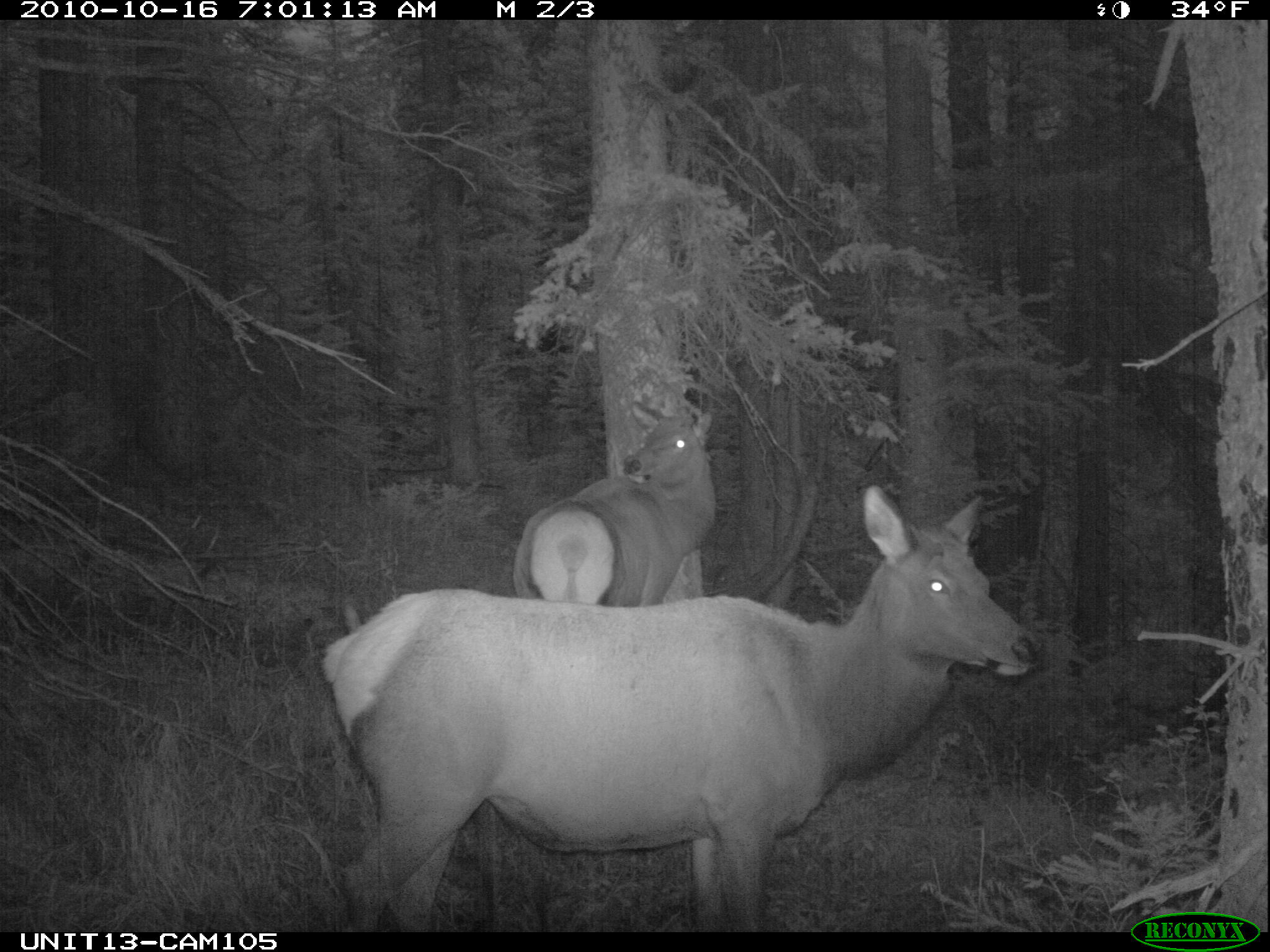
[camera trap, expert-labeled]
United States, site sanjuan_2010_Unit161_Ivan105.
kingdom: Animalia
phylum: Chordata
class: Mammalia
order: Artiodactyla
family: Cervidae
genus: Cervus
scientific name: Cervus elaphus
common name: red deer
Cervus elaphus (red deer).